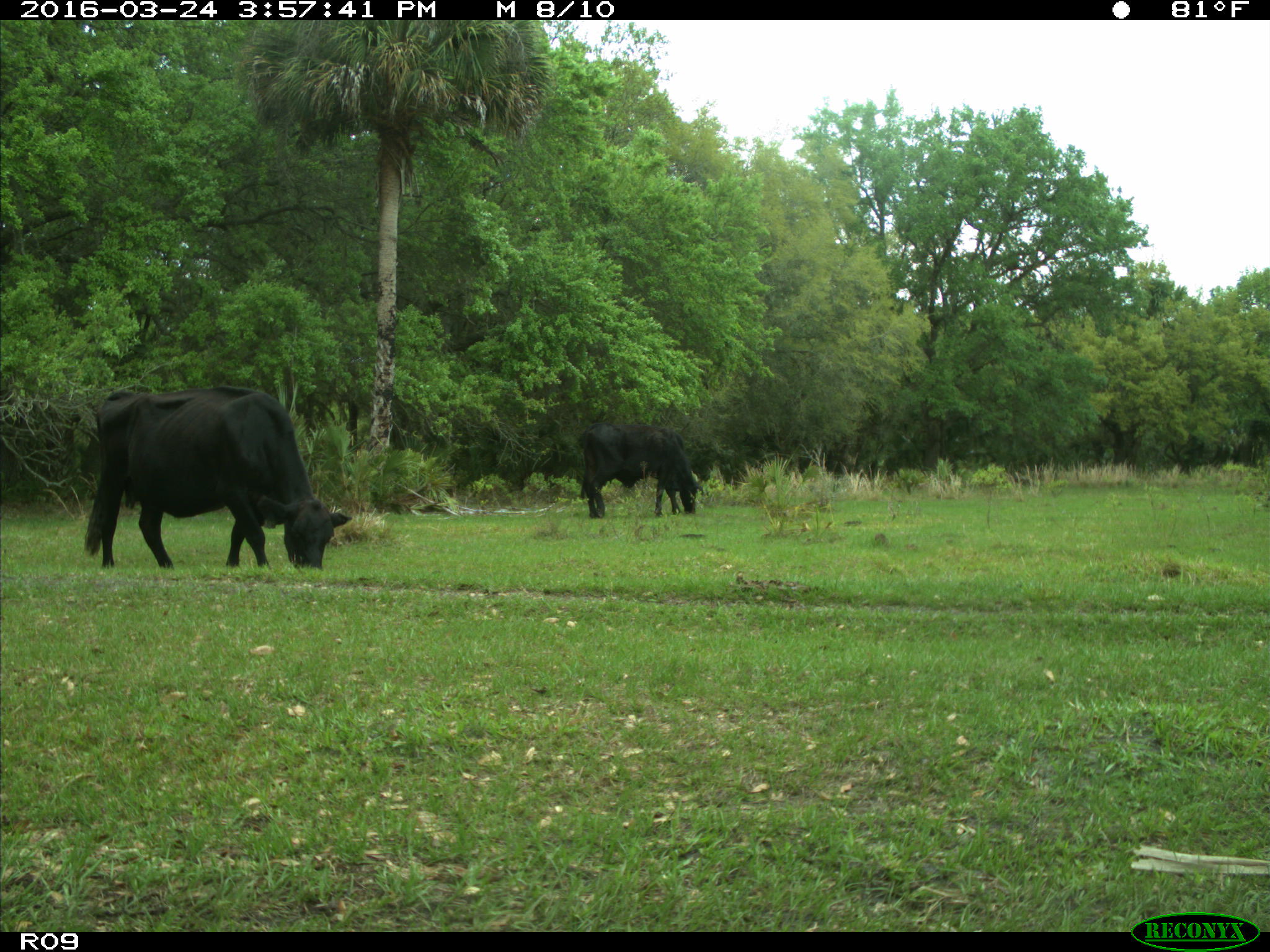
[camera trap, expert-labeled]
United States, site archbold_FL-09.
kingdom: Animalia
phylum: Chordata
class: Mammalia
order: Artiodactyla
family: Bovidae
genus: Bos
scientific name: Bos taurus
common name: domestic cow